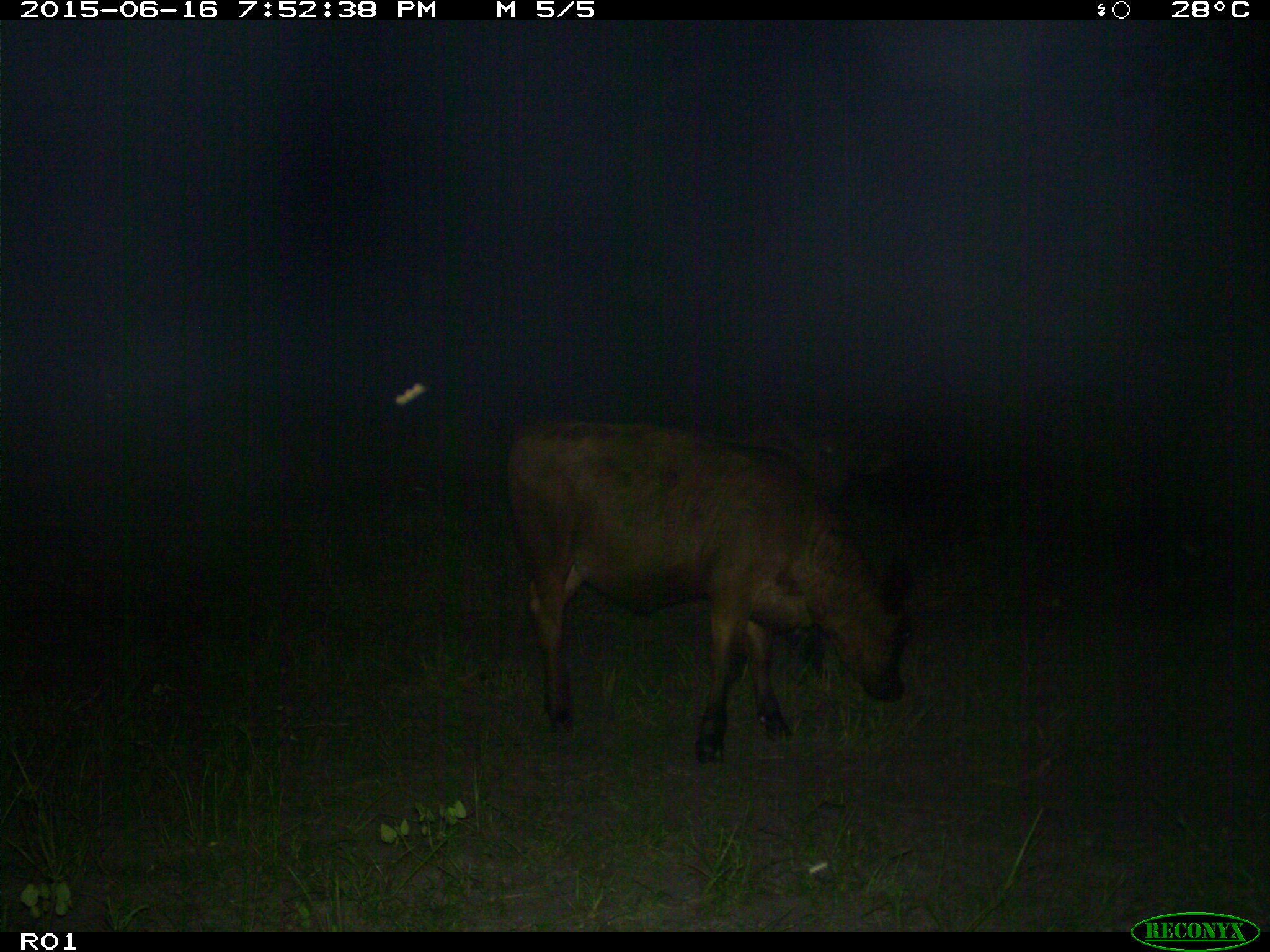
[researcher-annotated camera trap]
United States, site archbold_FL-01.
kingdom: Animalia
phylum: Chordata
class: Mammalia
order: Artiodactyla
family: Bovidae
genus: Bos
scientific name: Bos taurus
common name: domestic cow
Bos taurus (domestic cow).